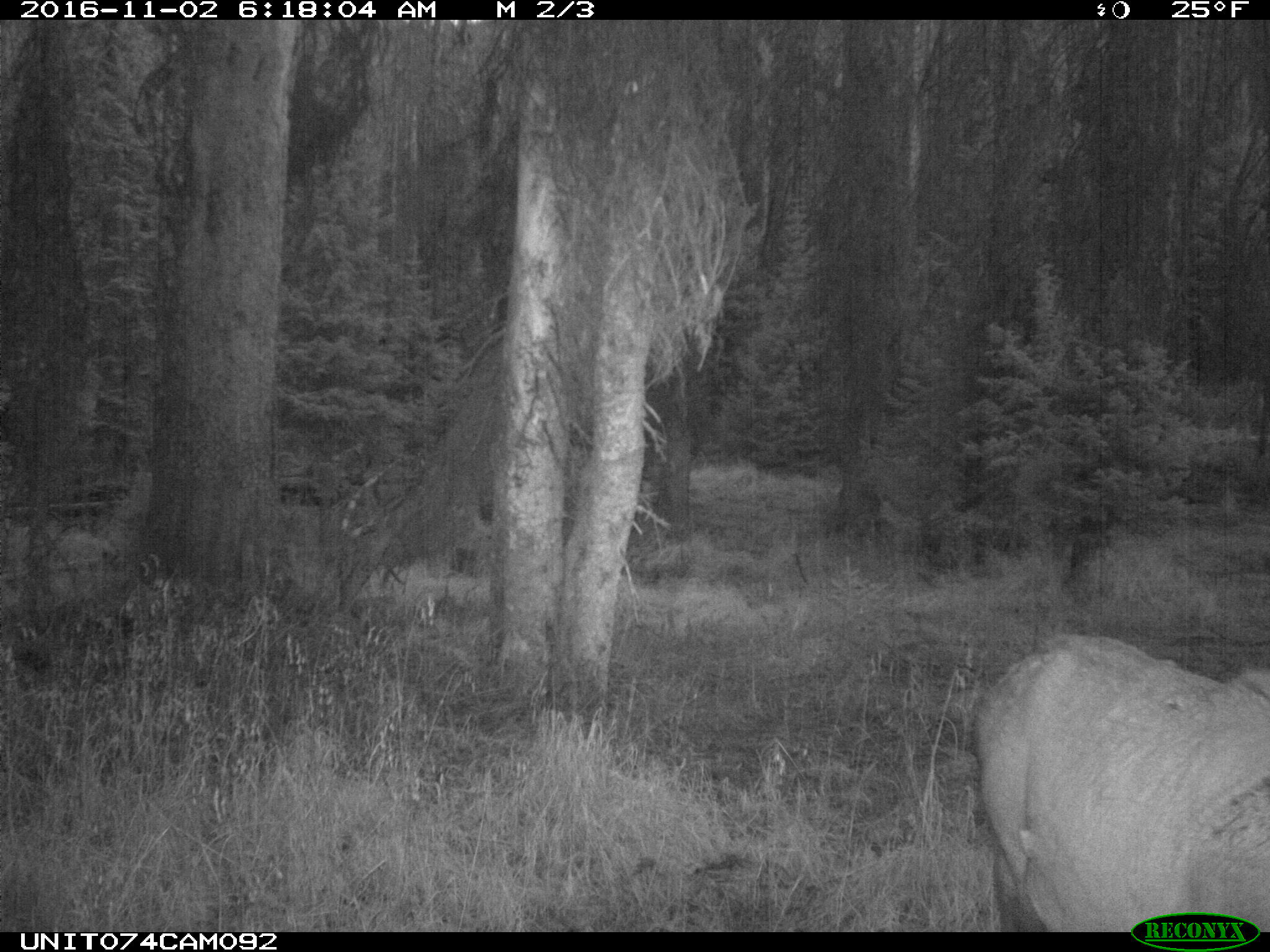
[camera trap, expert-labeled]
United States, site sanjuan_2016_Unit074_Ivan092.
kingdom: Animalia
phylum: Chordata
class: Mammalia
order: Artiodactyla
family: Cervidae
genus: Cervus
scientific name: Cervus elaphus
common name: red deer